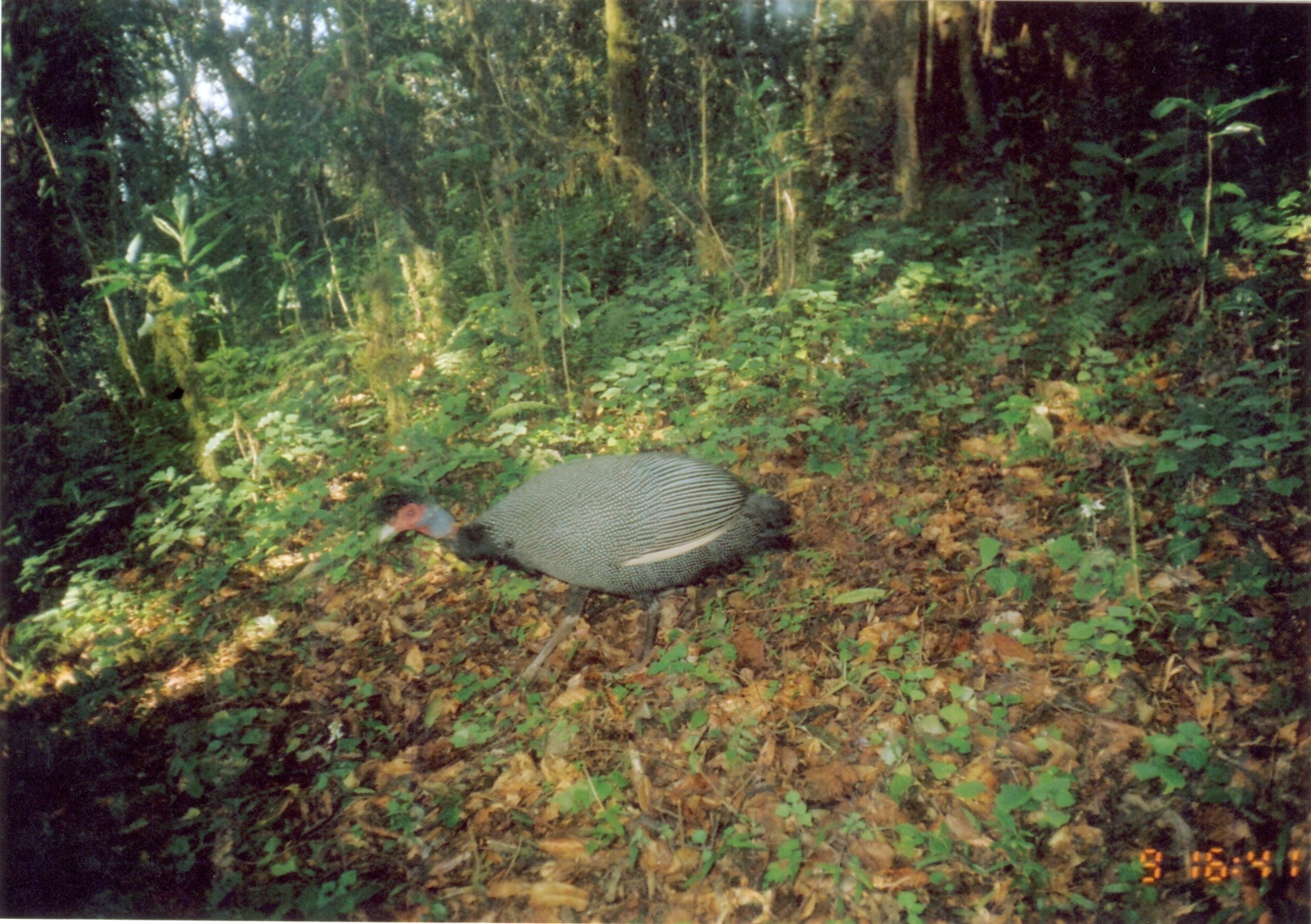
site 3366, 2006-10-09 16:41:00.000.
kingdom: Animalia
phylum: Chordata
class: Aves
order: Galliformes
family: Numididae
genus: Guttera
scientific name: Guttera pucherani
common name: crested guineafowl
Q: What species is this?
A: Guttera pucherani (crested guineafowl).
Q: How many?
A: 1.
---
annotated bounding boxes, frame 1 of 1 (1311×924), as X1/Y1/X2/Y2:
guttera pucherani: 370/446/799/704